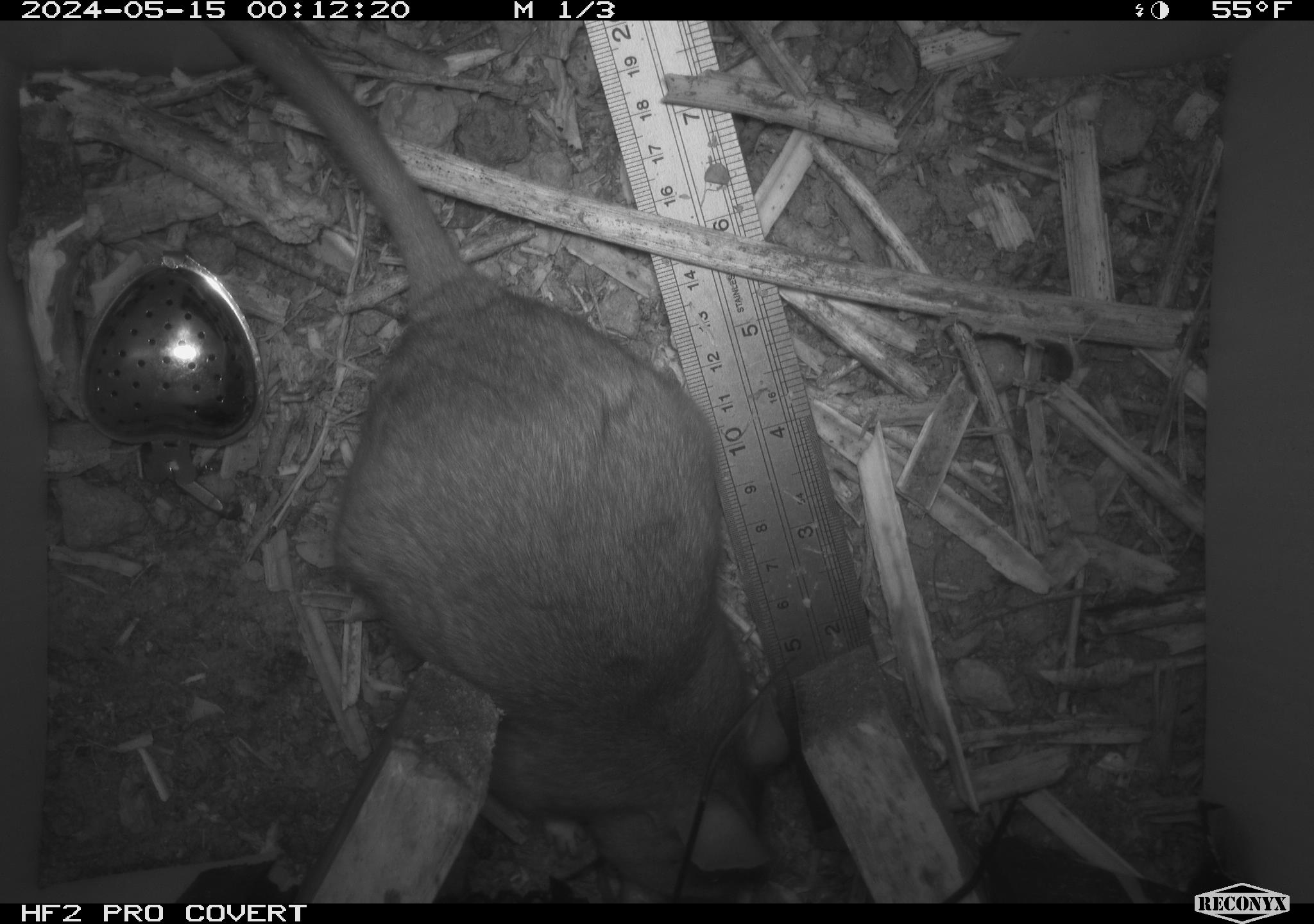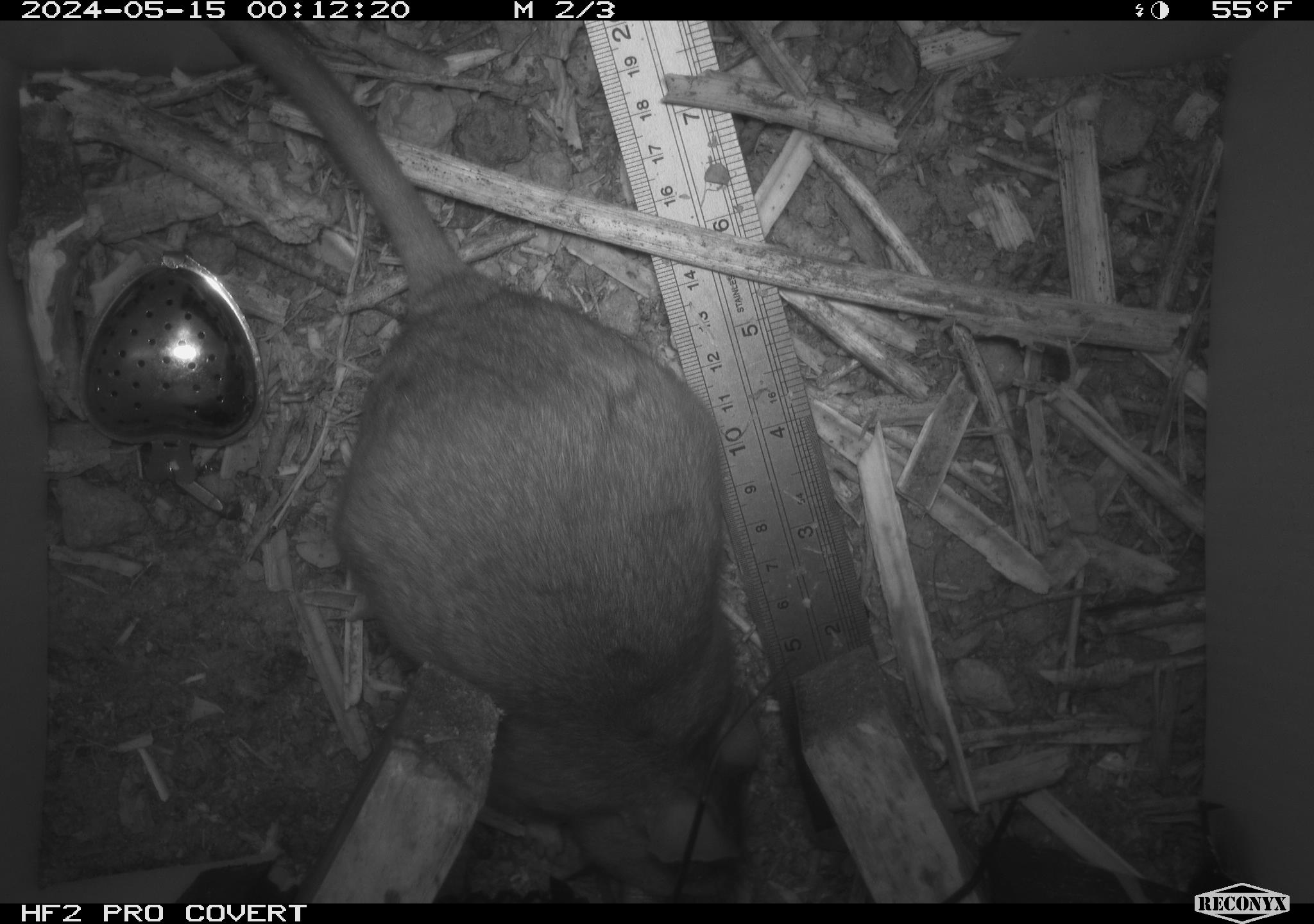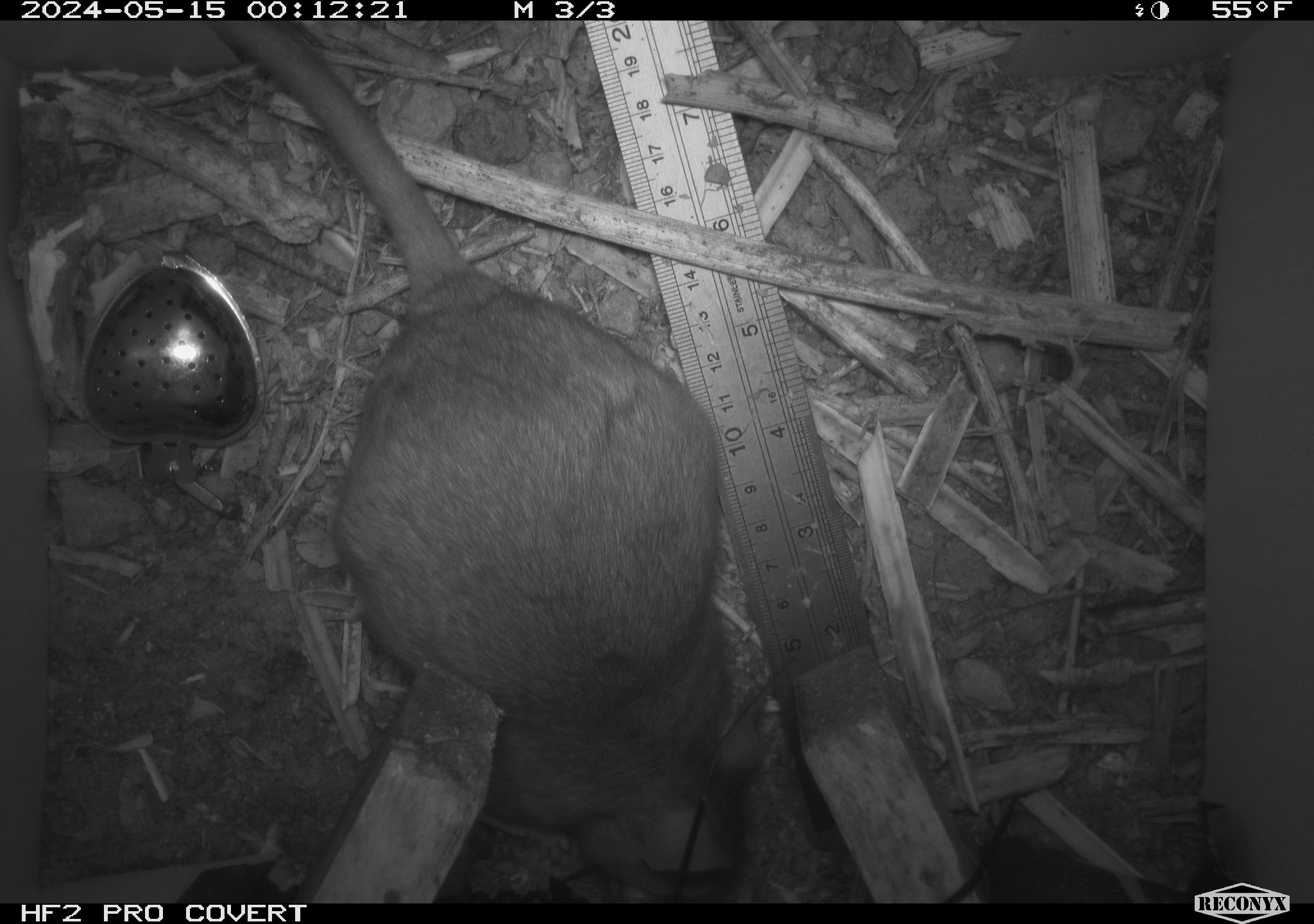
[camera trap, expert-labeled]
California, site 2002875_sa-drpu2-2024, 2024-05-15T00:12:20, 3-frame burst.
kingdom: Animalia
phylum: Chordata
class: Mammalia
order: Rodentia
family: Cricetidae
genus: Neotoma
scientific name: Neotoma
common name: pack rat or woodrat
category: neotoma species